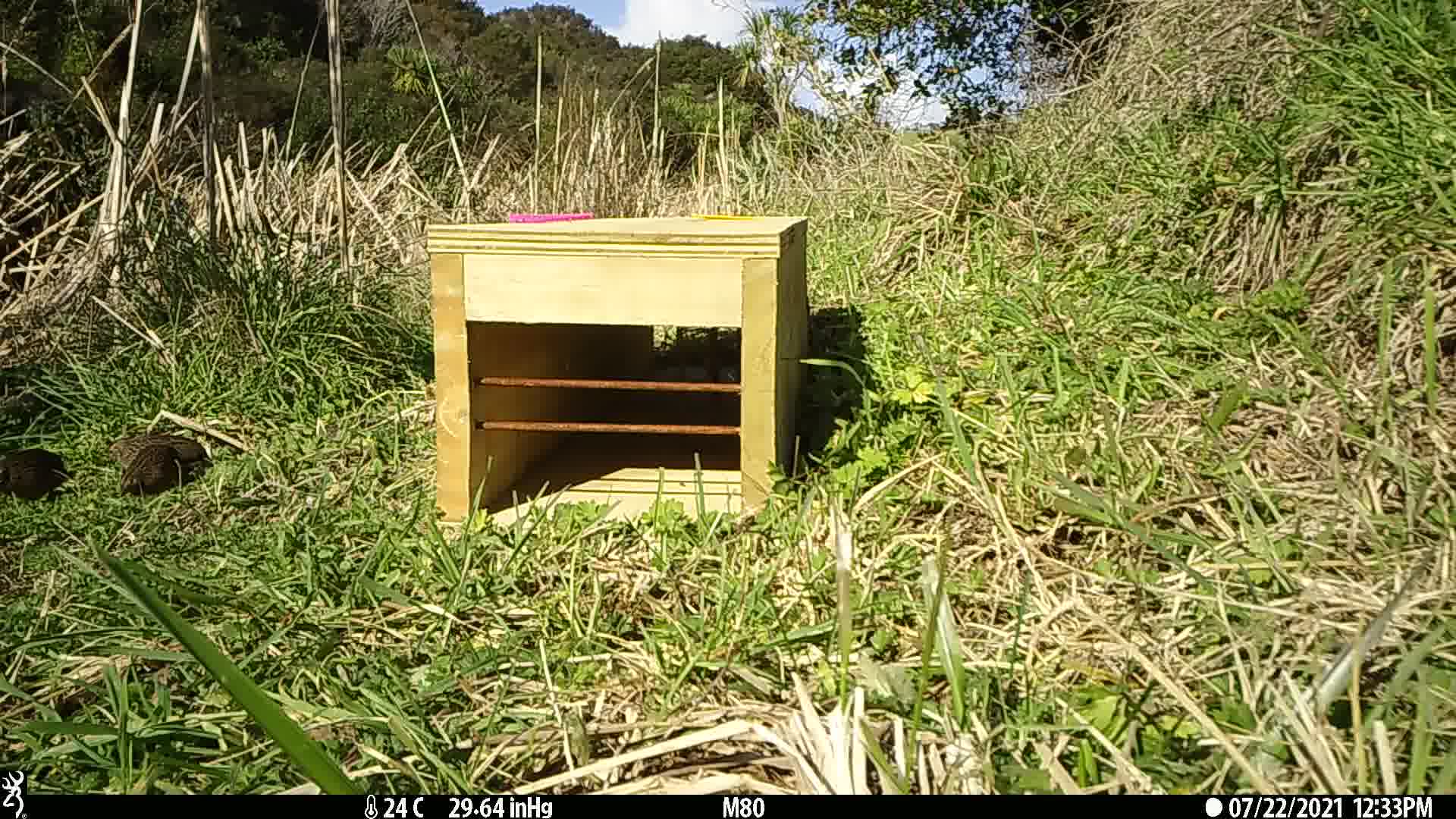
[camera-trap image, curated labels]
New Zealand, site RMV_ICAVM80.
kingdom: Animalia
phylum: Chordata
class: Aves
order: Galliformes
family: Phasianidae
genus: Synoicus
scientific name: Synoicus ypsilophorus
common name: brown quail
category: quail brown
Quail brown (brown quail) (Synoicus ypsilophorus).